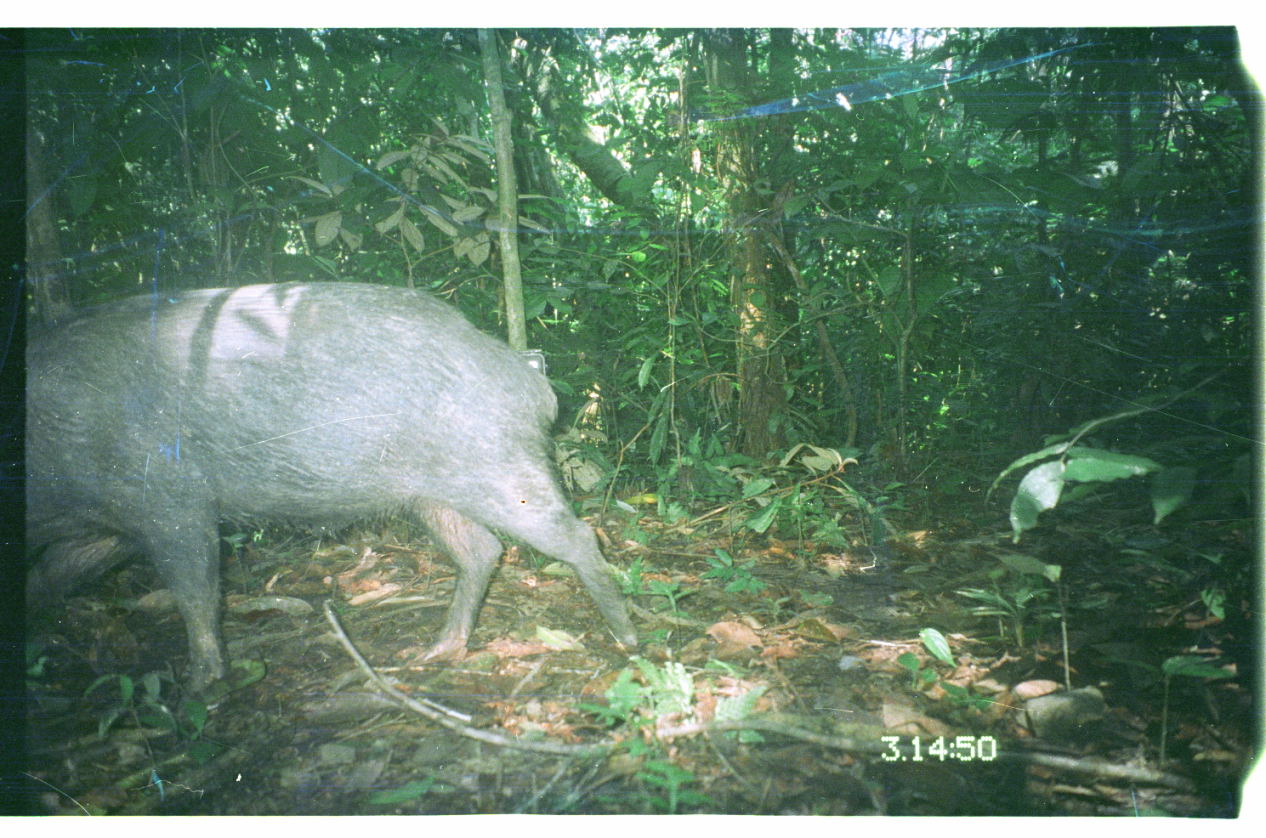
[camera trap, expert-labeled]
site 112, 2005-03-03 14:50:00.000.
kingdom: Animalia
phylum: Chordata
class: Mammalia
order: Artiodactyla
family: Tayassuidae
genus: Tayassu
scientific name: Tayassu pecari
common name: white-lipped peccary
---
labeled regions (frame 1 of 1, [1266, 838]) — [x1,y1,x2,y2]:
tayassu pecari: [23,283,641,710]